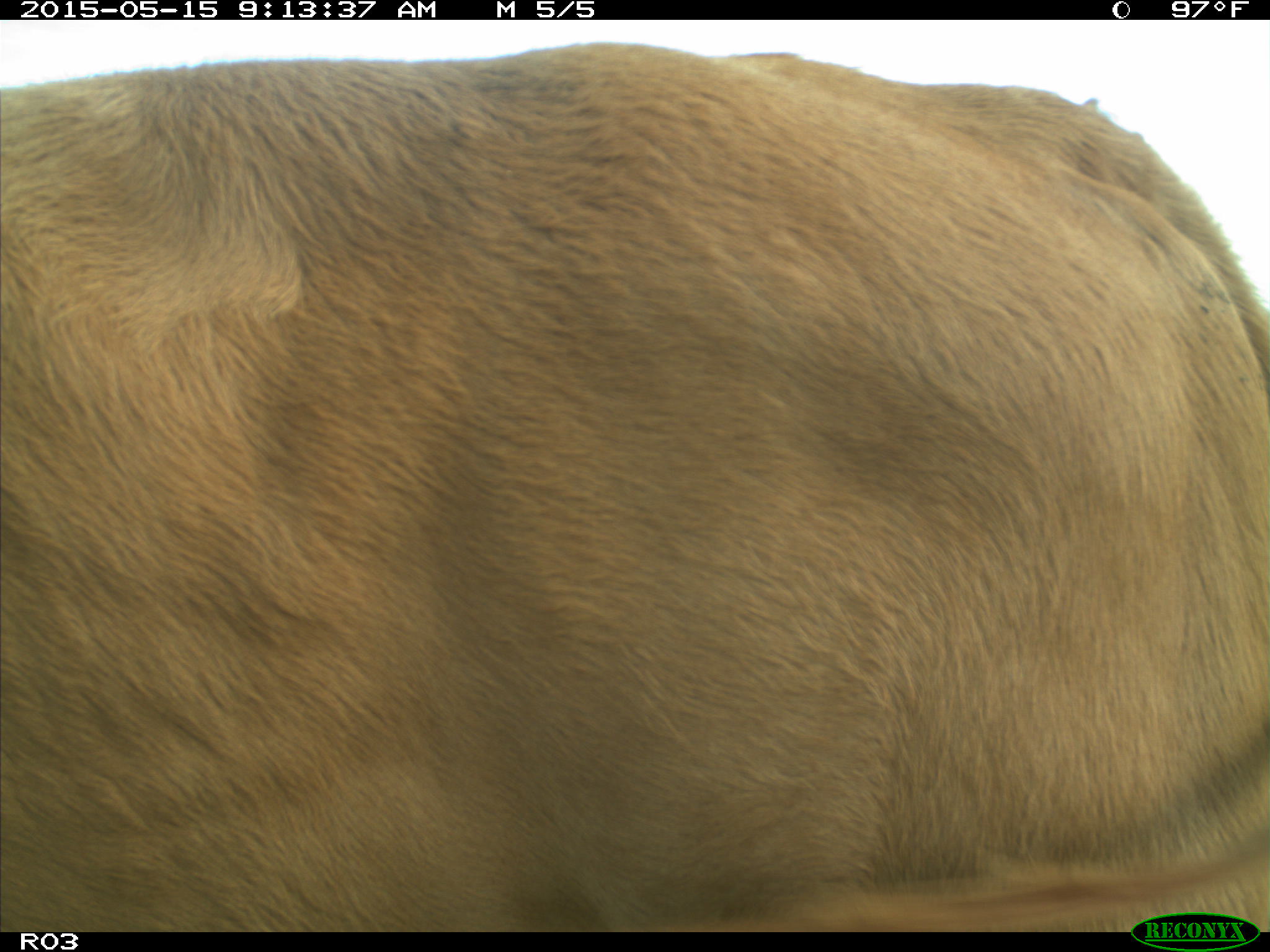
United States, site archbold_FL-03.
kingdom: Animalia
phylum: Chordata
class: Mammalia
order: Artiodactyla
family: Bovidae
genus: Bos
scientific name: Bos taurus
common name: domestic cow